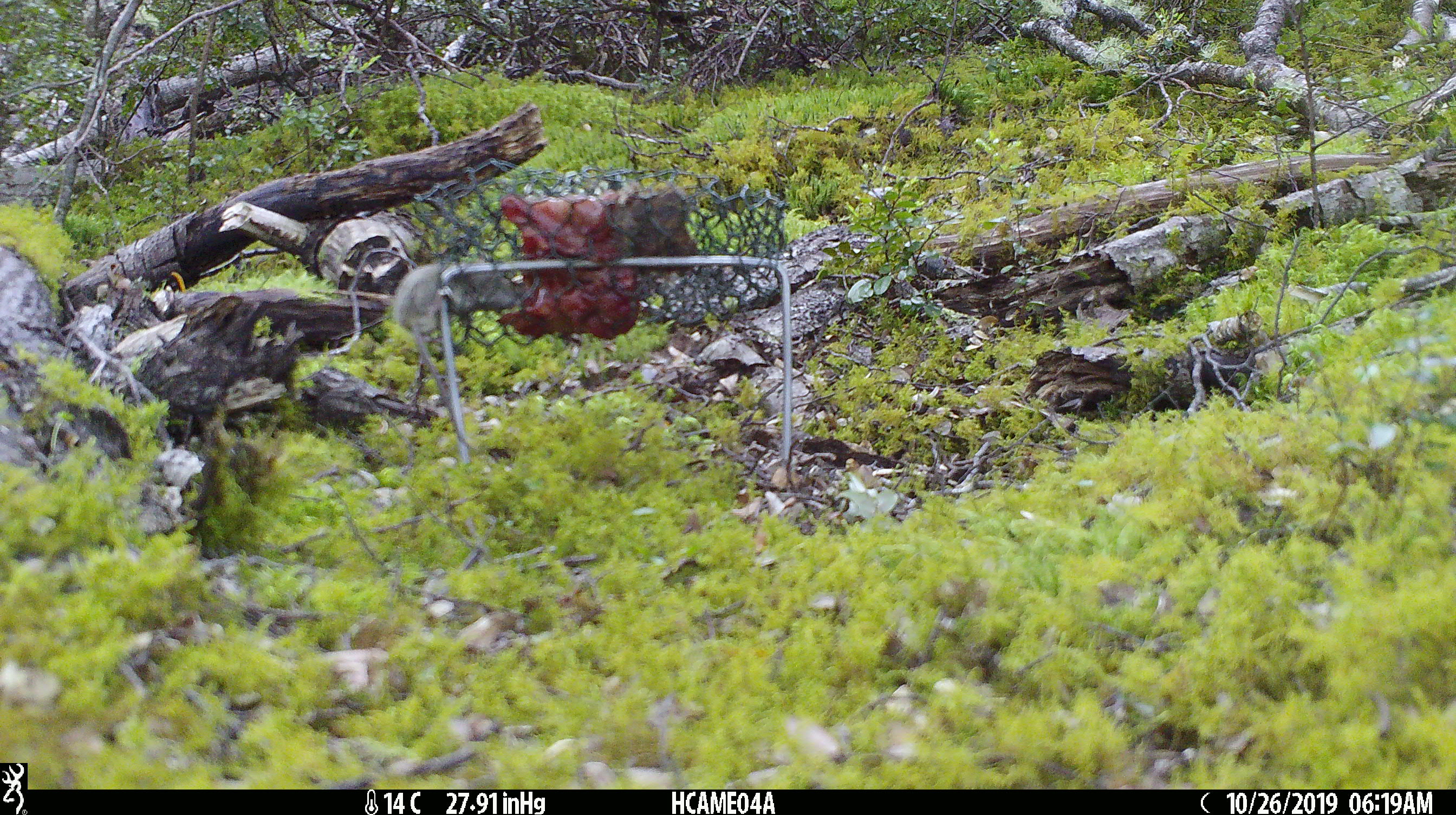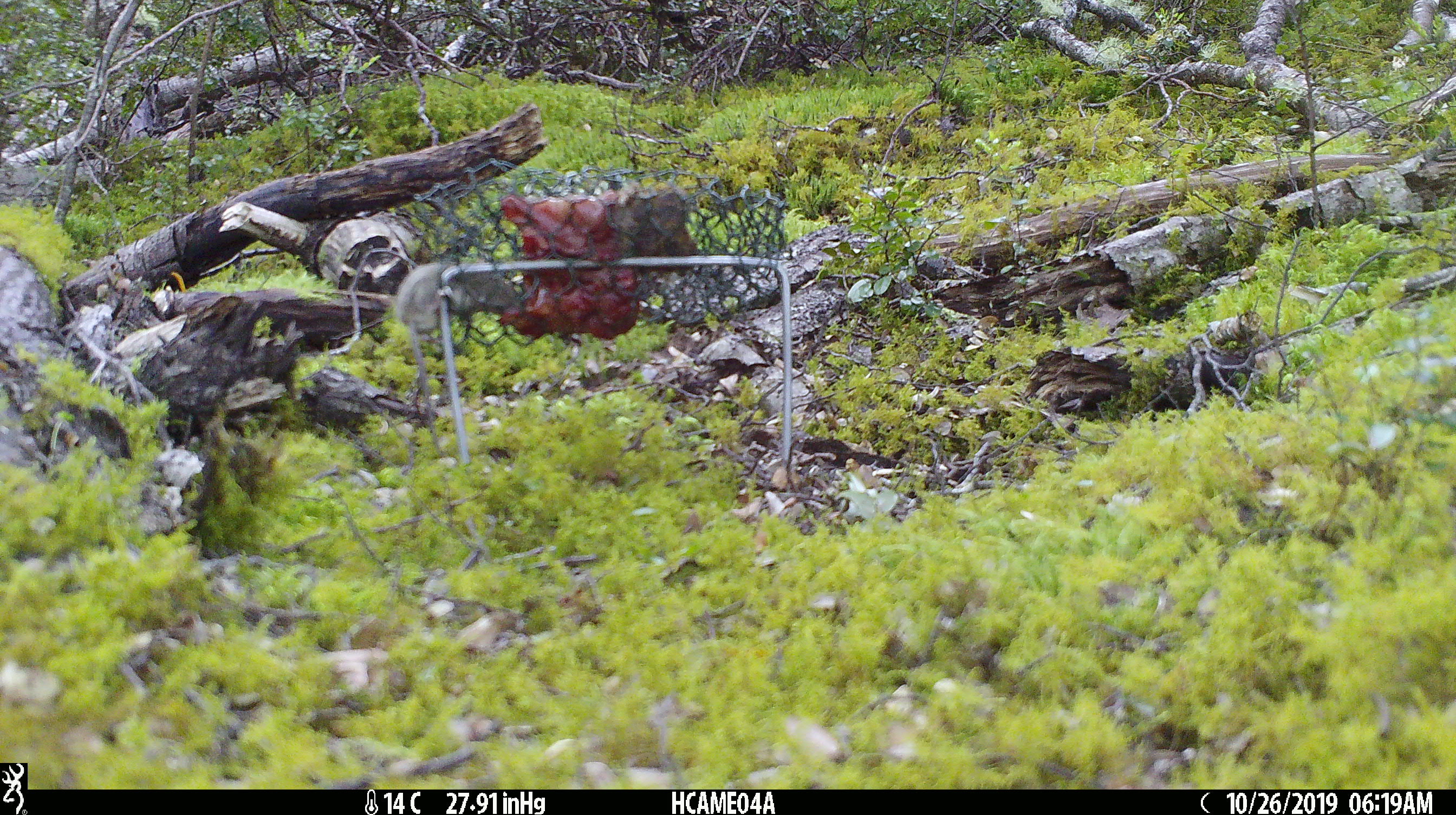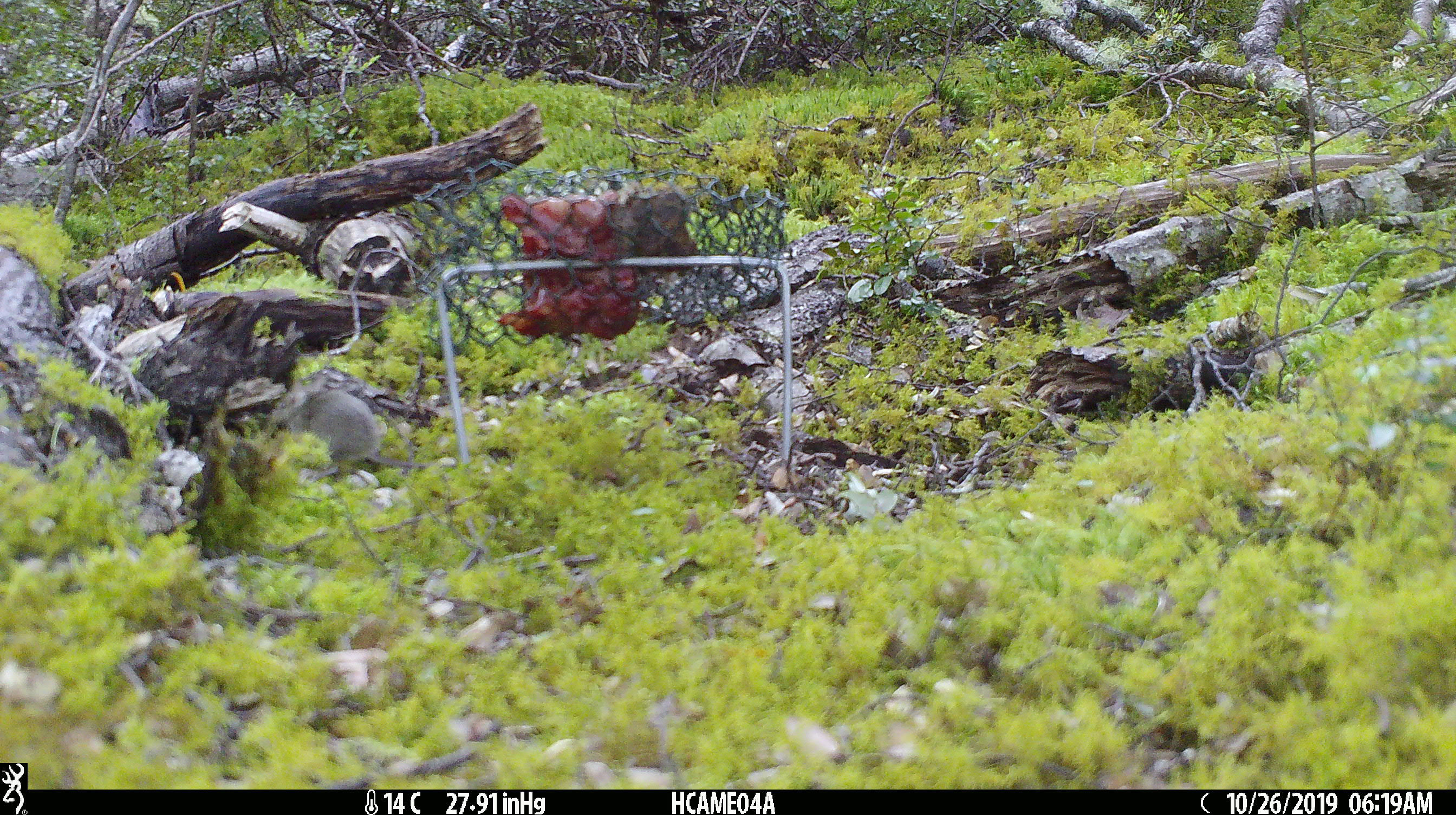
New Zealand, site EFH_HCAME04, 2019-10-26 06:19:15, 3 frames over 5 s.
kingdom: Animalia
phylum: Chordata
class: Mammalia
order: Rodentia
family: Muridae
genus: Mus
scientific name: Mus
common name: mouse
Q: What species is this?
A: Mouse (Mus).